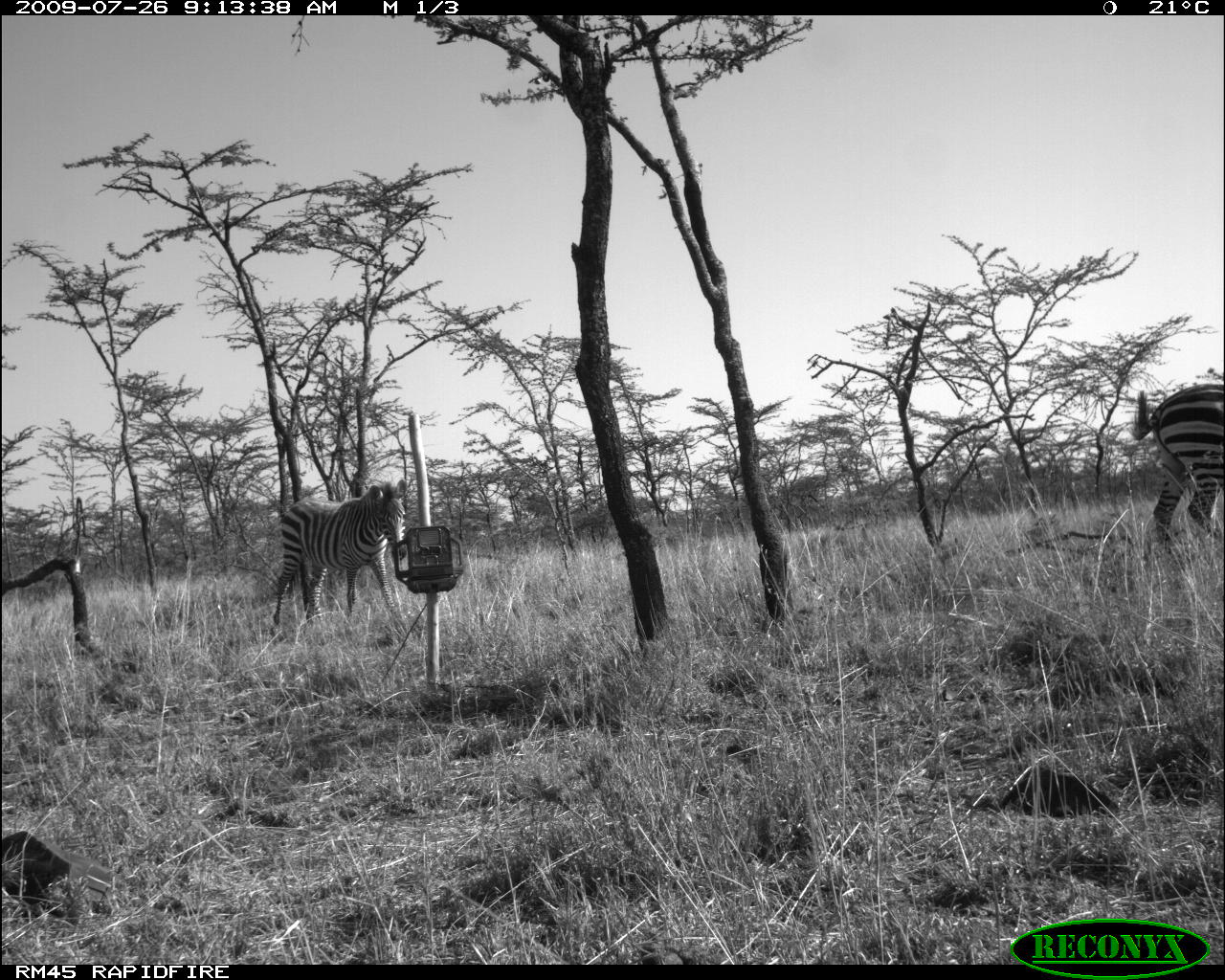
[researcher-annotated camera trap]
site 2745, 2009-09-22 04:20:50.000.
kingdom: Animalia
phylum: Chordata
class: Mammalia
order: Perissodactyla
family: Equidae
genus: Equus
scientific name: Equus quagga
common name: plains zebra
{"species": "Equus quagga (plains zebra)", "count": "1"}